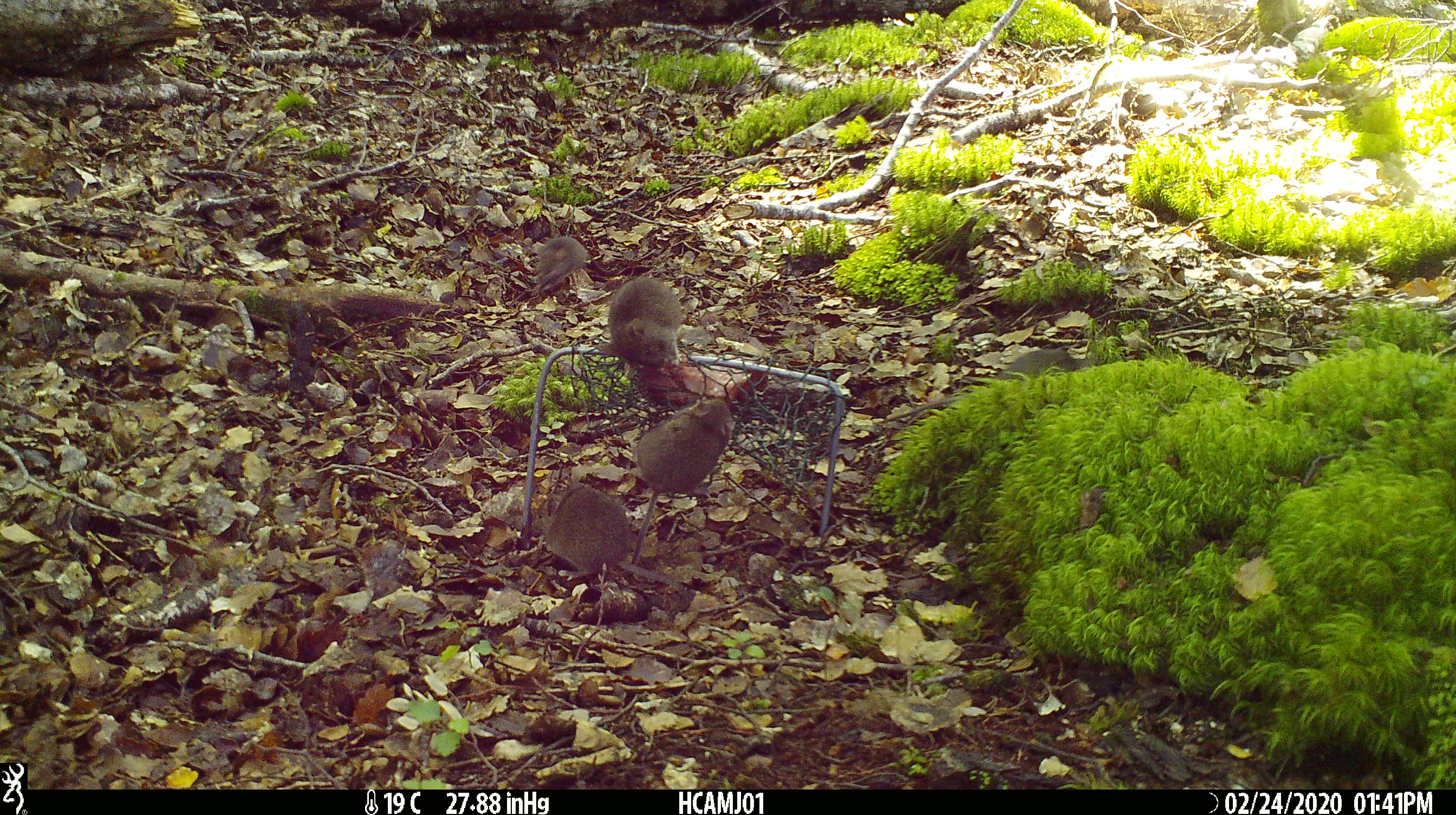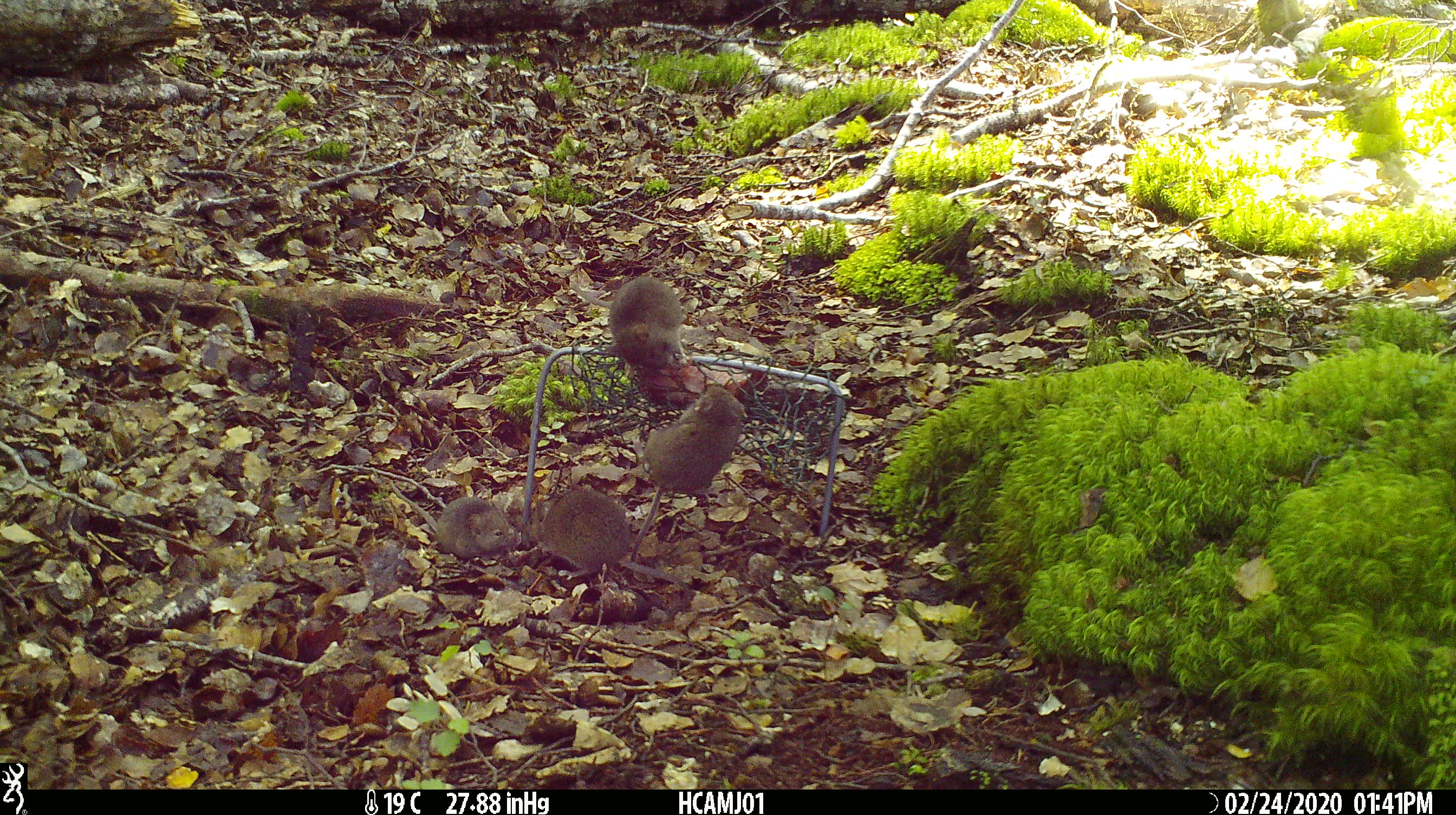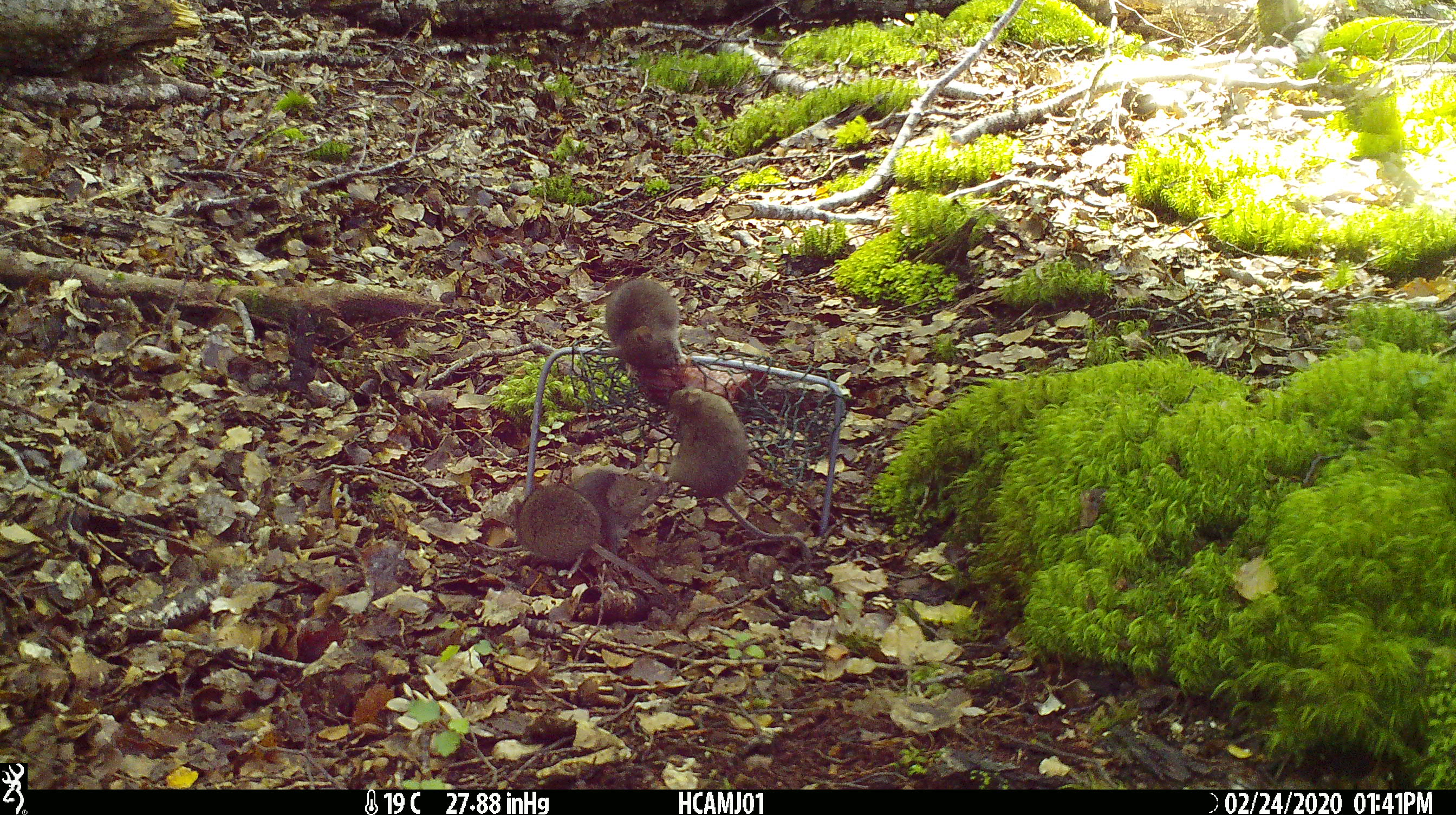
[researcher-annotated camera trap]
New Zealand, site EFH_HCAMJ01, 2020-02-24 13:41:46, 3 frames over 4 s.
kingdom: Animalia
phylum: Chordata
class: Mammalia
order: Rodentia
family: Muridae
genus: Mus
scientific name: Mus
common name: mouse